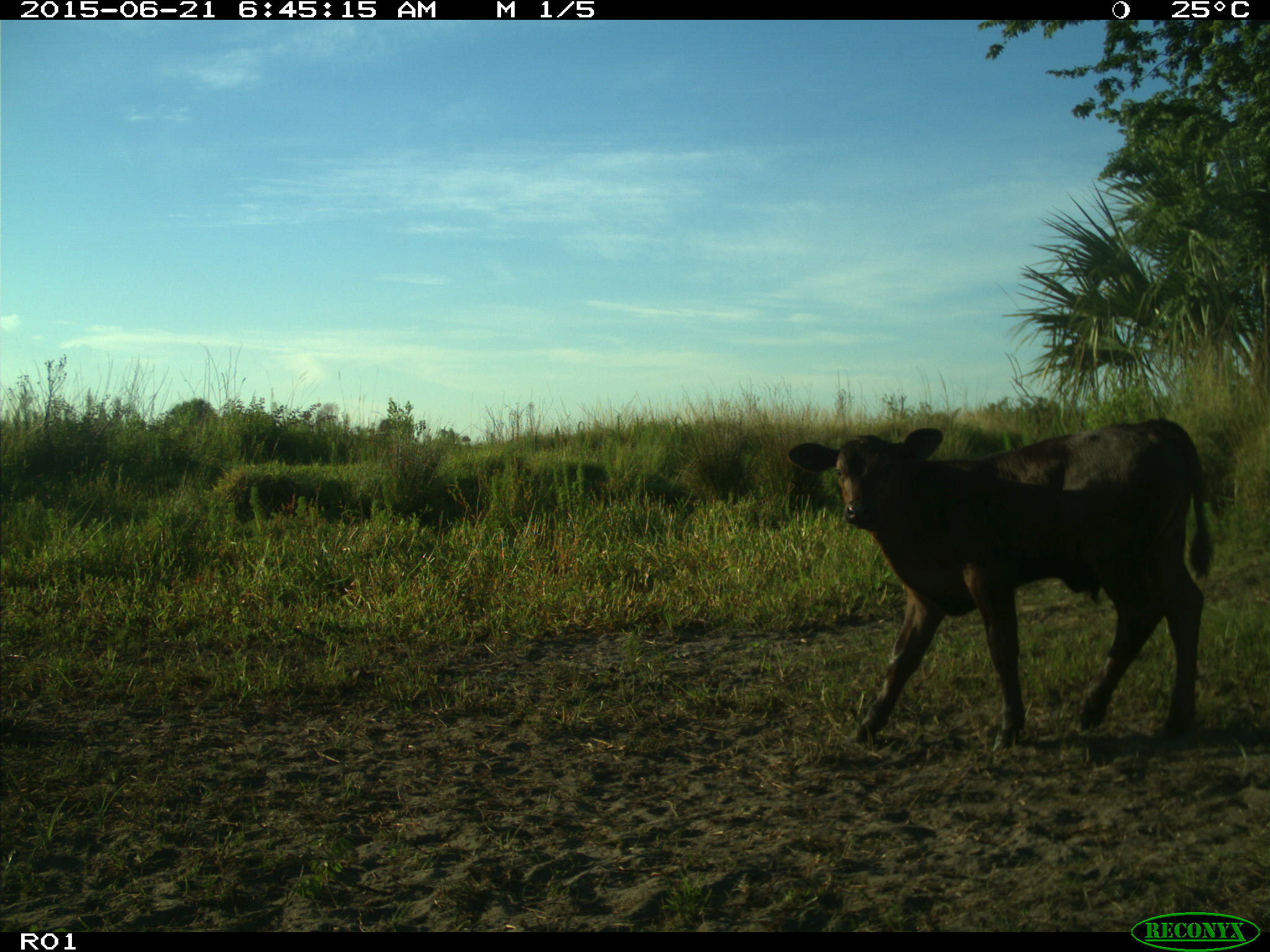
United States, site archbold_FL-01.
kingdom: Animalia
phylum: Chordata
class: Mammalia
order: Artiodactyla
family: Bovidae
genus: Bos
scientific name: Bos taurus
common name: domestic cow